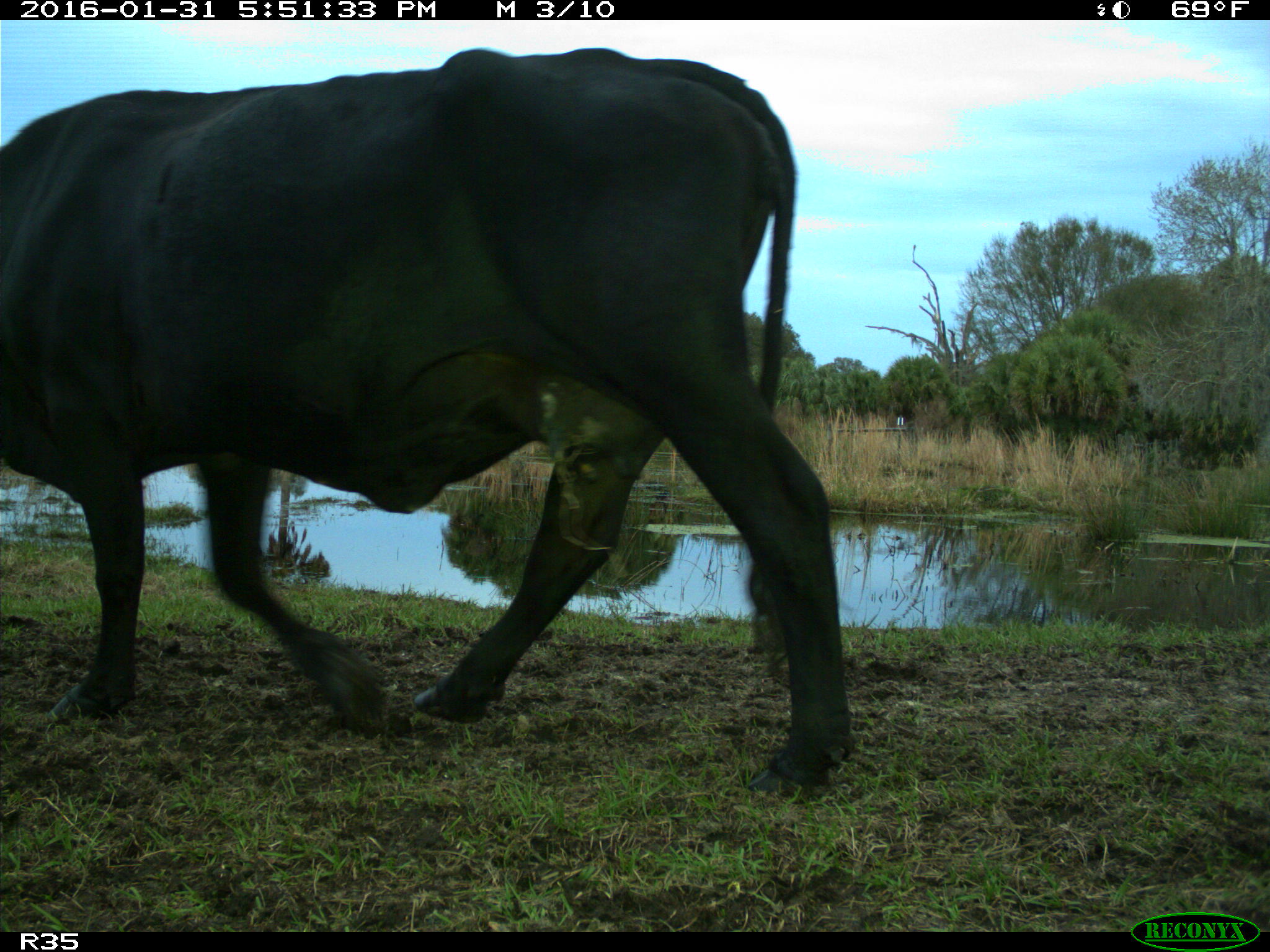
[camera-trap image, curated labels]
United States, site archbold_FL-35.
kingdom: Animalia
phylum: Chordata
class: Mammalia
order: Artiodactyla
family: Bovidae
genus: Bos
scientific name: Bos taurus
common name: domestic cow